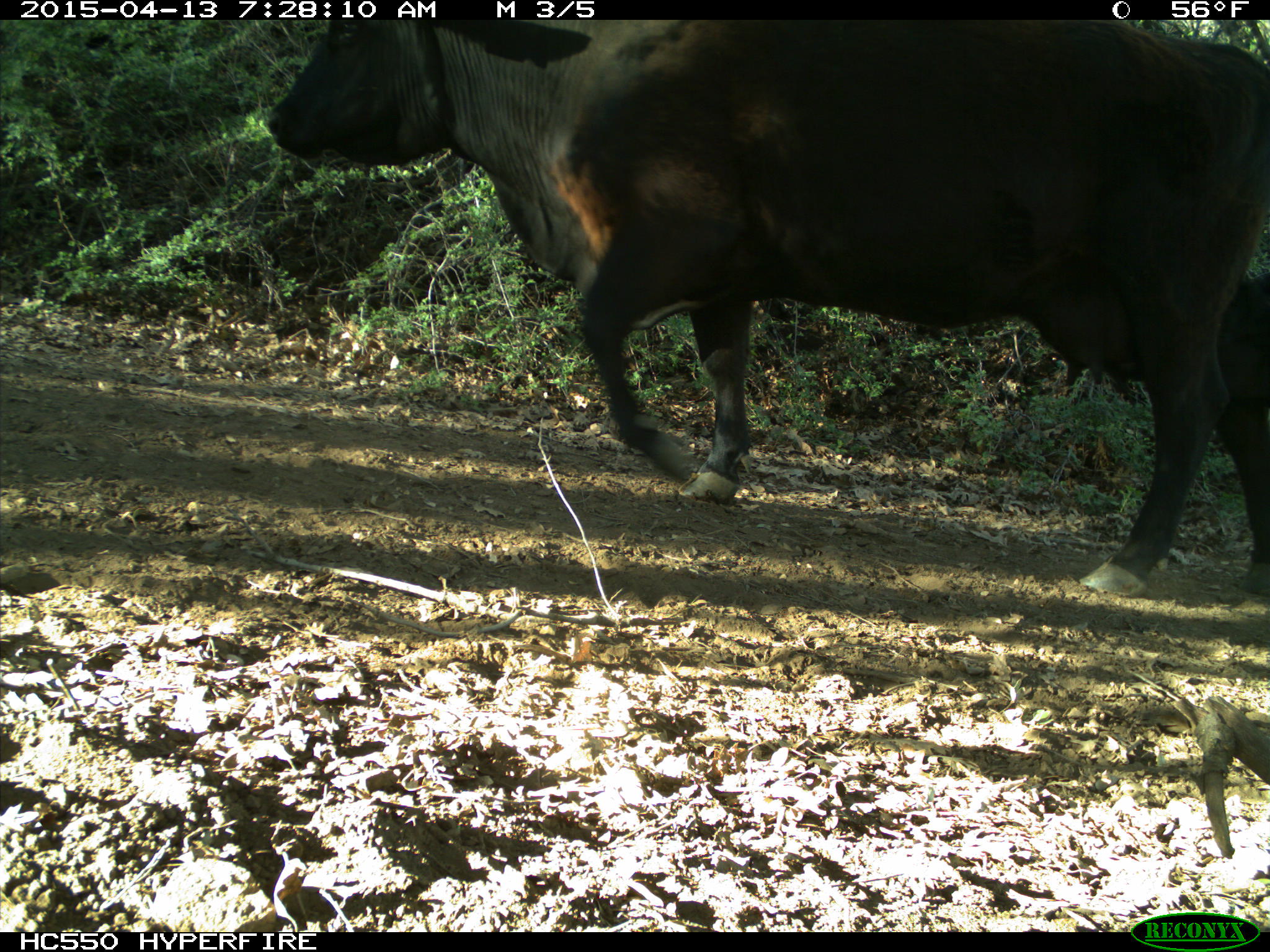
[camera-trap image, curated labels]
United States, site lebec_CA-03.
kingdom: Animalia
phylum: Chordata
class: Mammalia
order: Artiodactyla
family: Bovidae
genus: Bos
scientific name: Bos taurus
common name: domestic cow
Bos taurus (domestic cow).